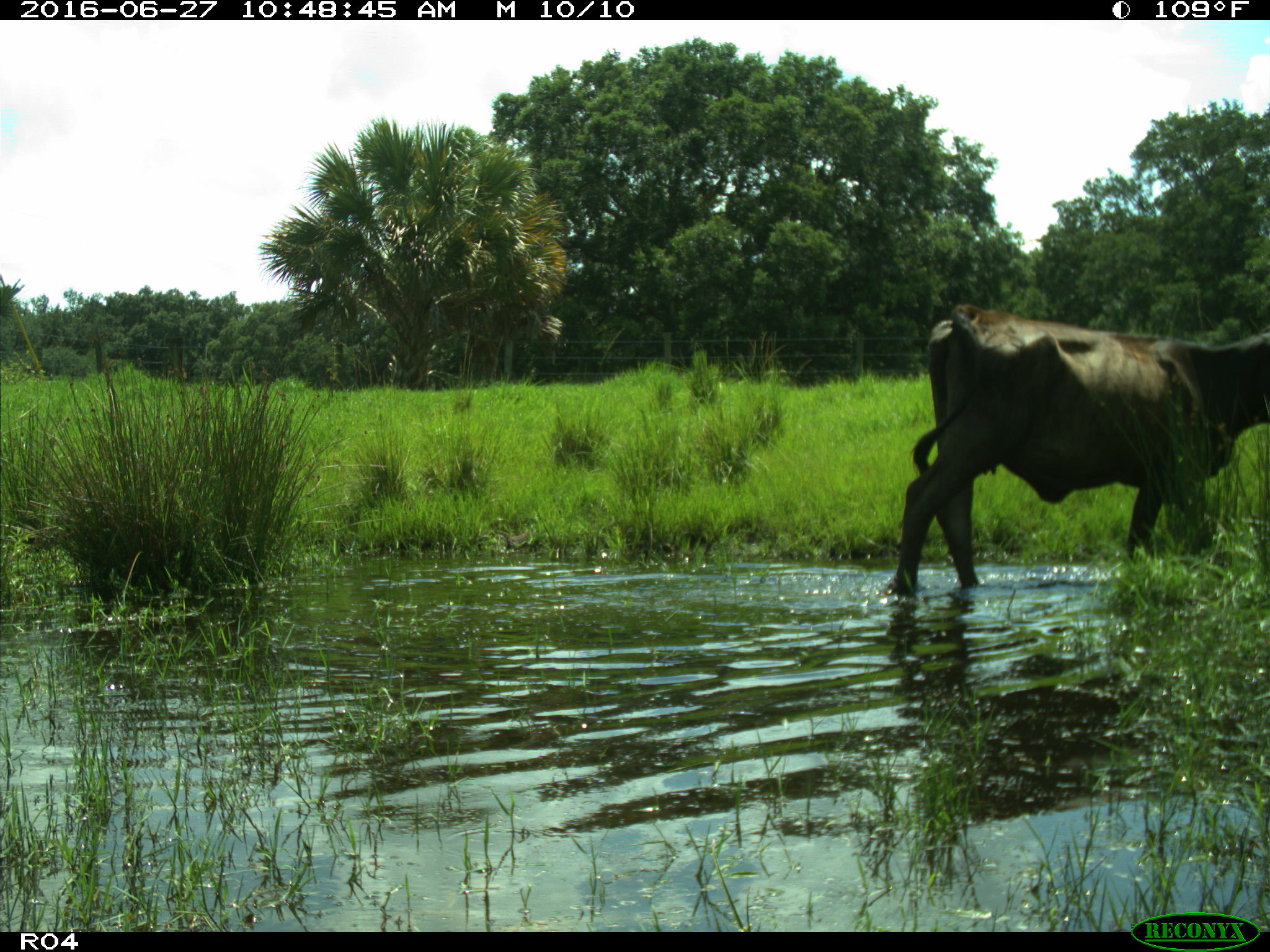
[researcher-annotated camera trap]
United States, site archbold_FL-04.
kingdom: Animalia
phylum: Chordata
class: Mammalia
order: Artiodactyla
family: Bovidae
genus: Bos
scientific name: Bos taurus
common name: domestic cow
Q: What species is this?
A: Bos taurus (domestic cow).